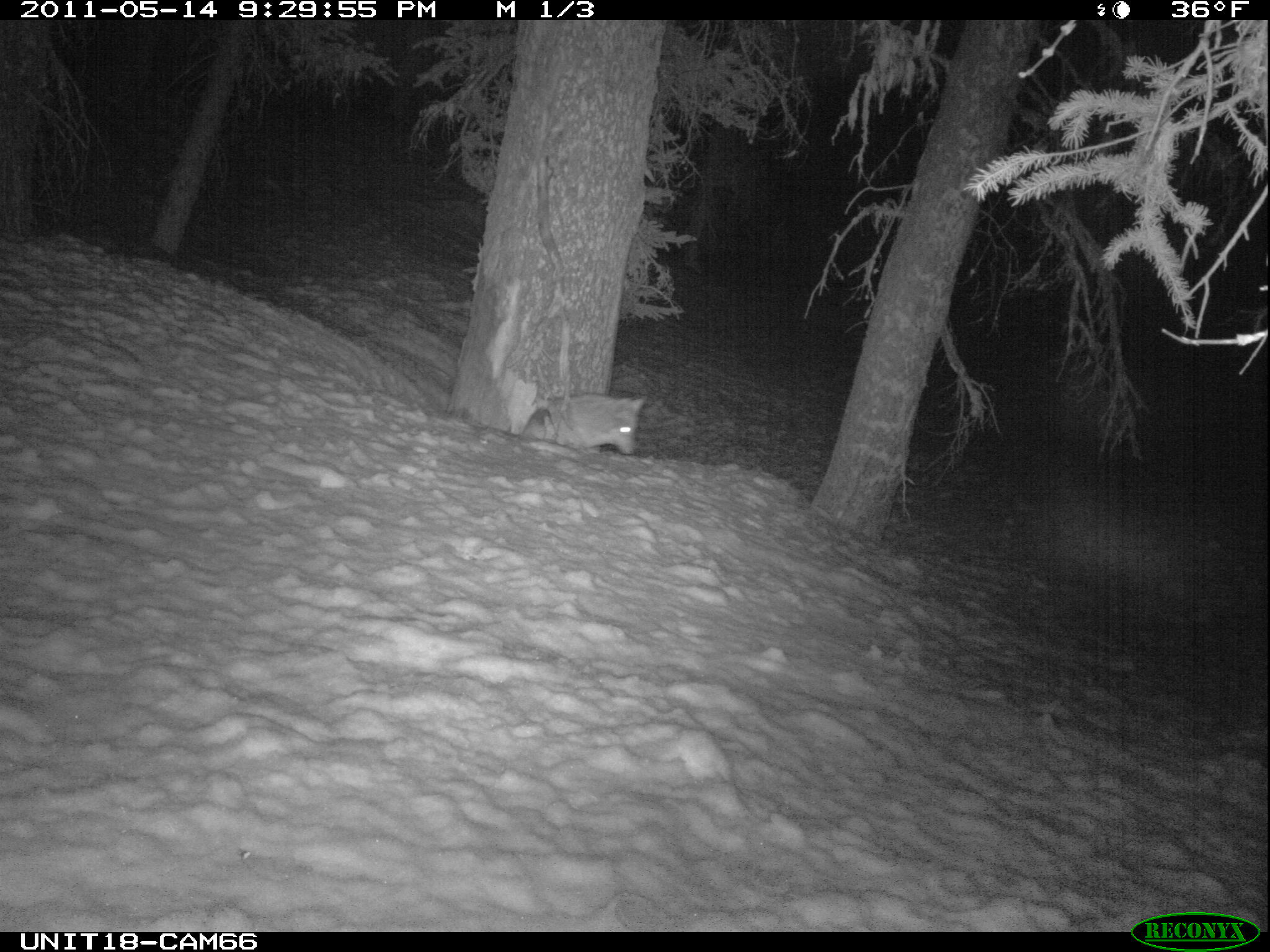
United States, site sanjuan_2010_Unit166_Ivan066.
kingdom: Animalia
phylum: Chordata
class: Mammalia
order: Carnivora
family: Canidae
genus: Canis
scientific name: Canis latrans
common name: coyote